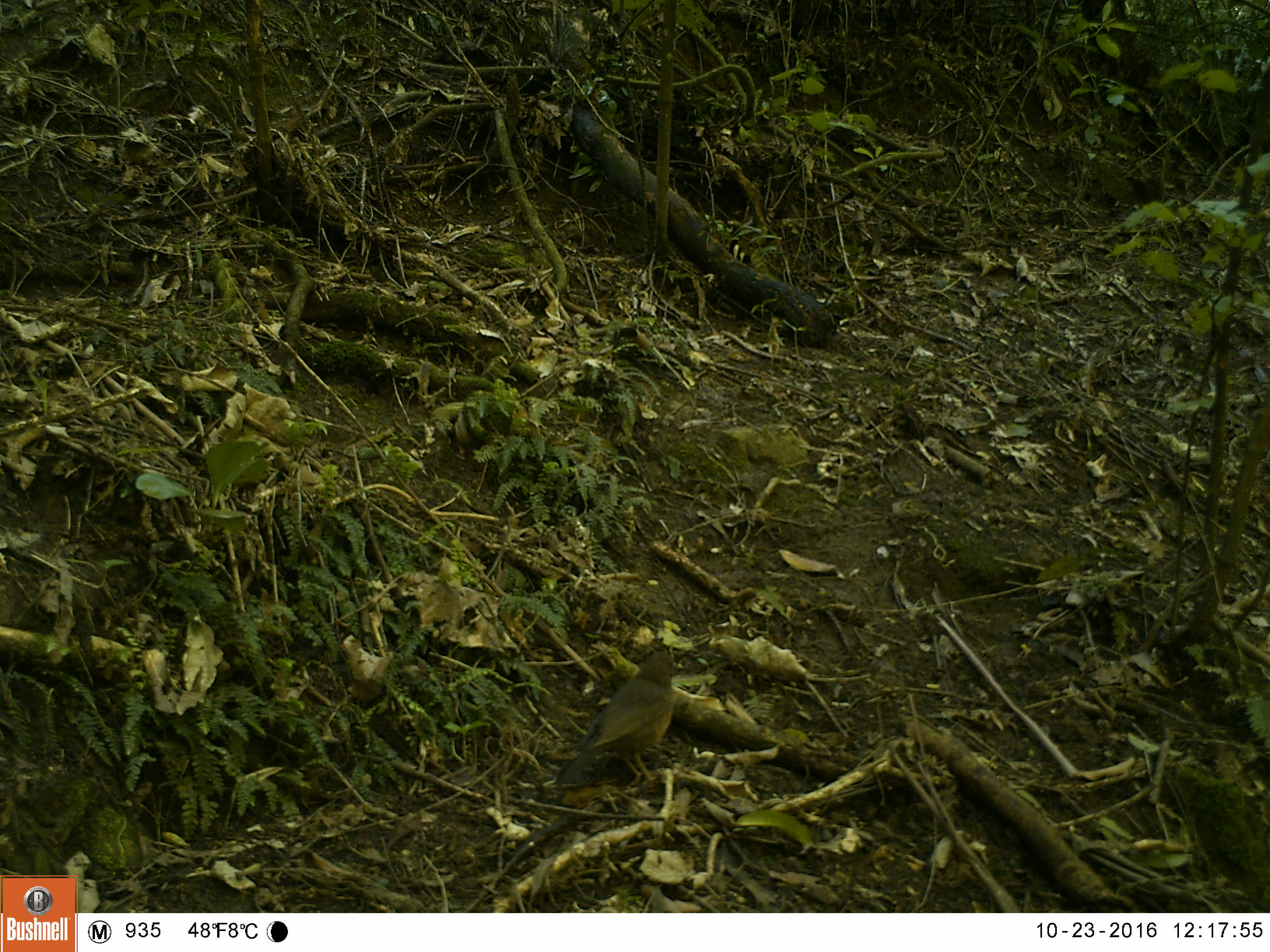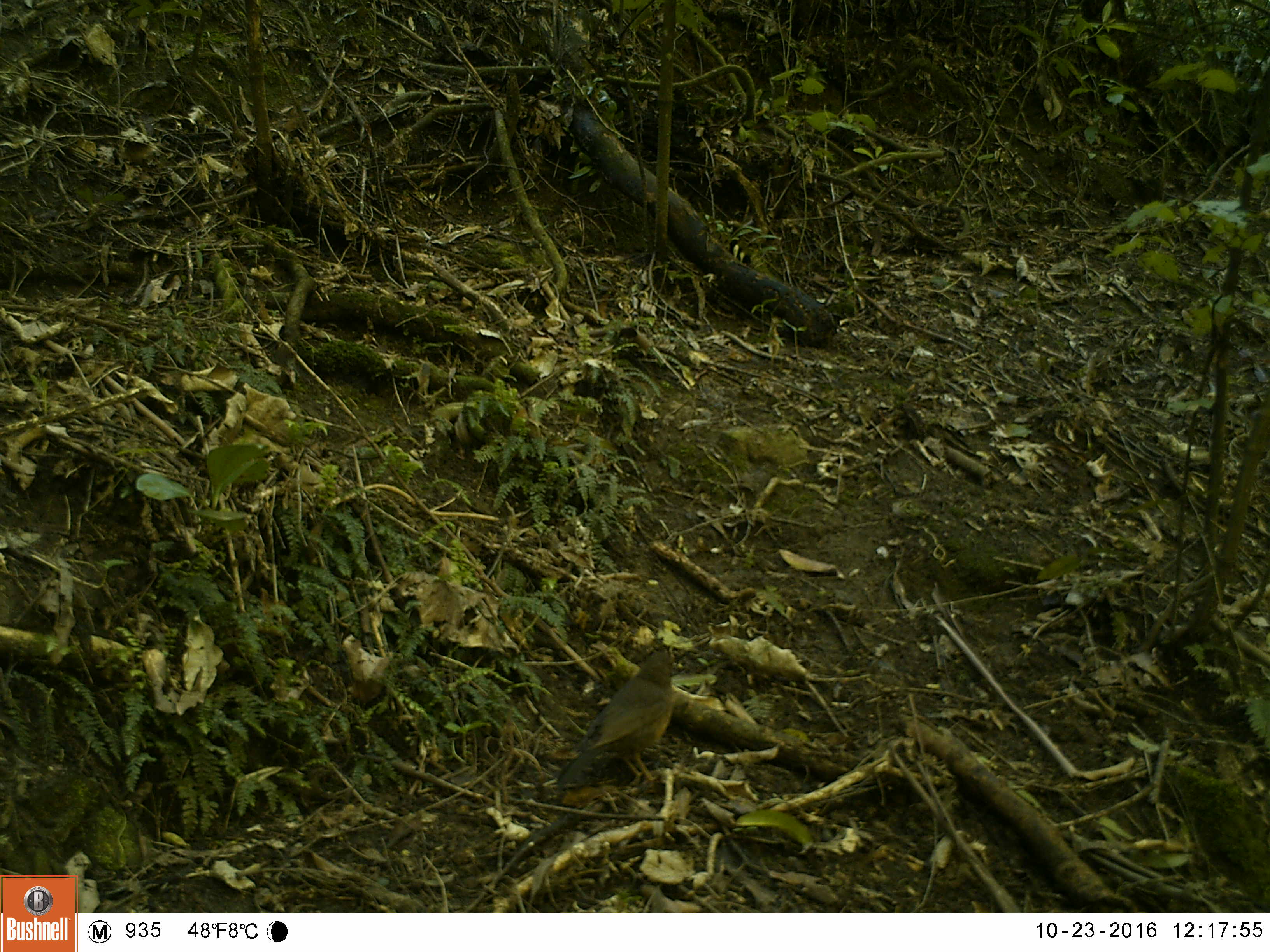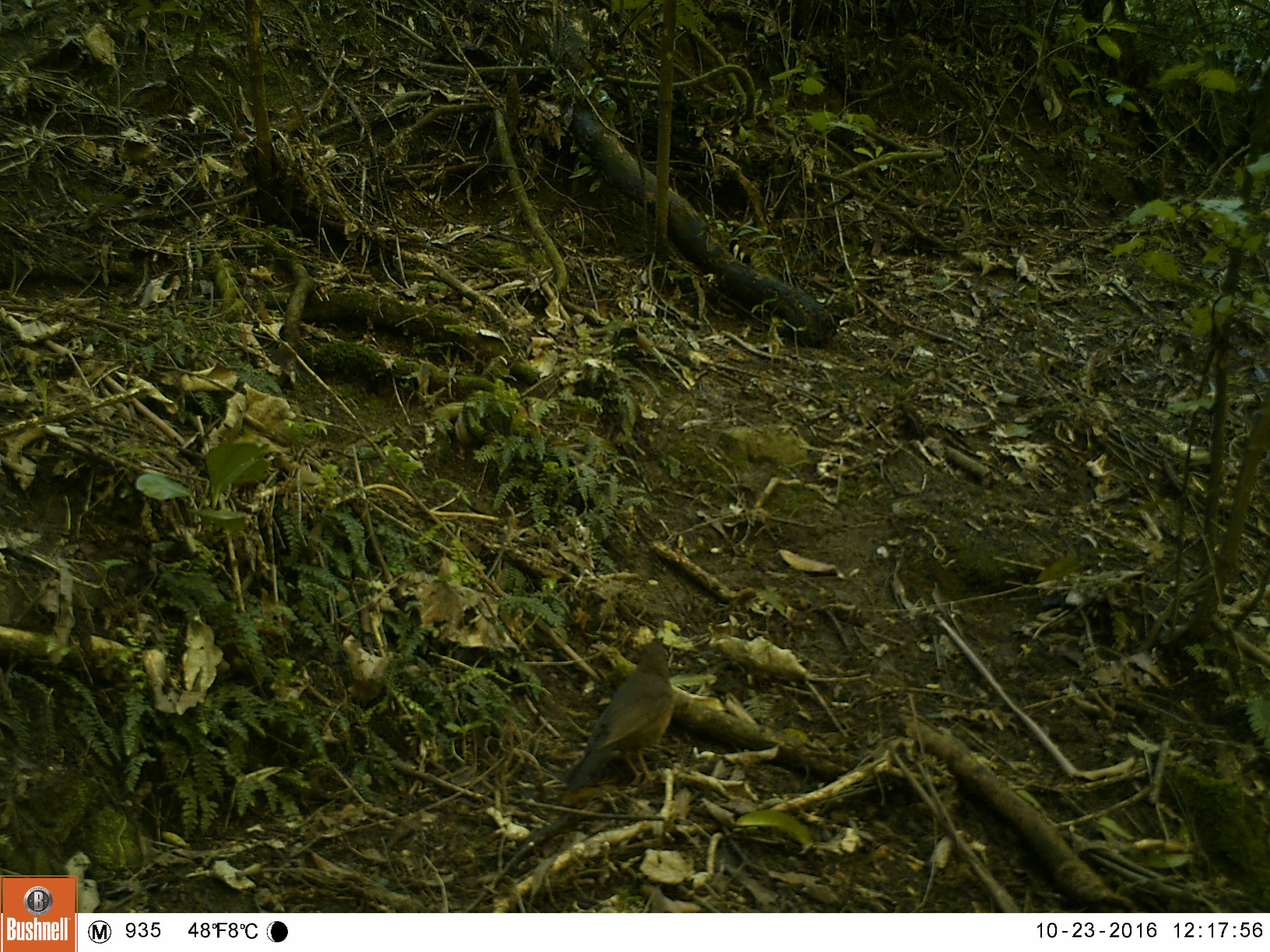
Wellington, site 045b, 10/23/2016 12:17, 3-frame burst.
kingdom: Animalia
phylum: Chordata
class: Aves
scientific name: Aves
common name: bird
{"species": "bird (Aves)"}